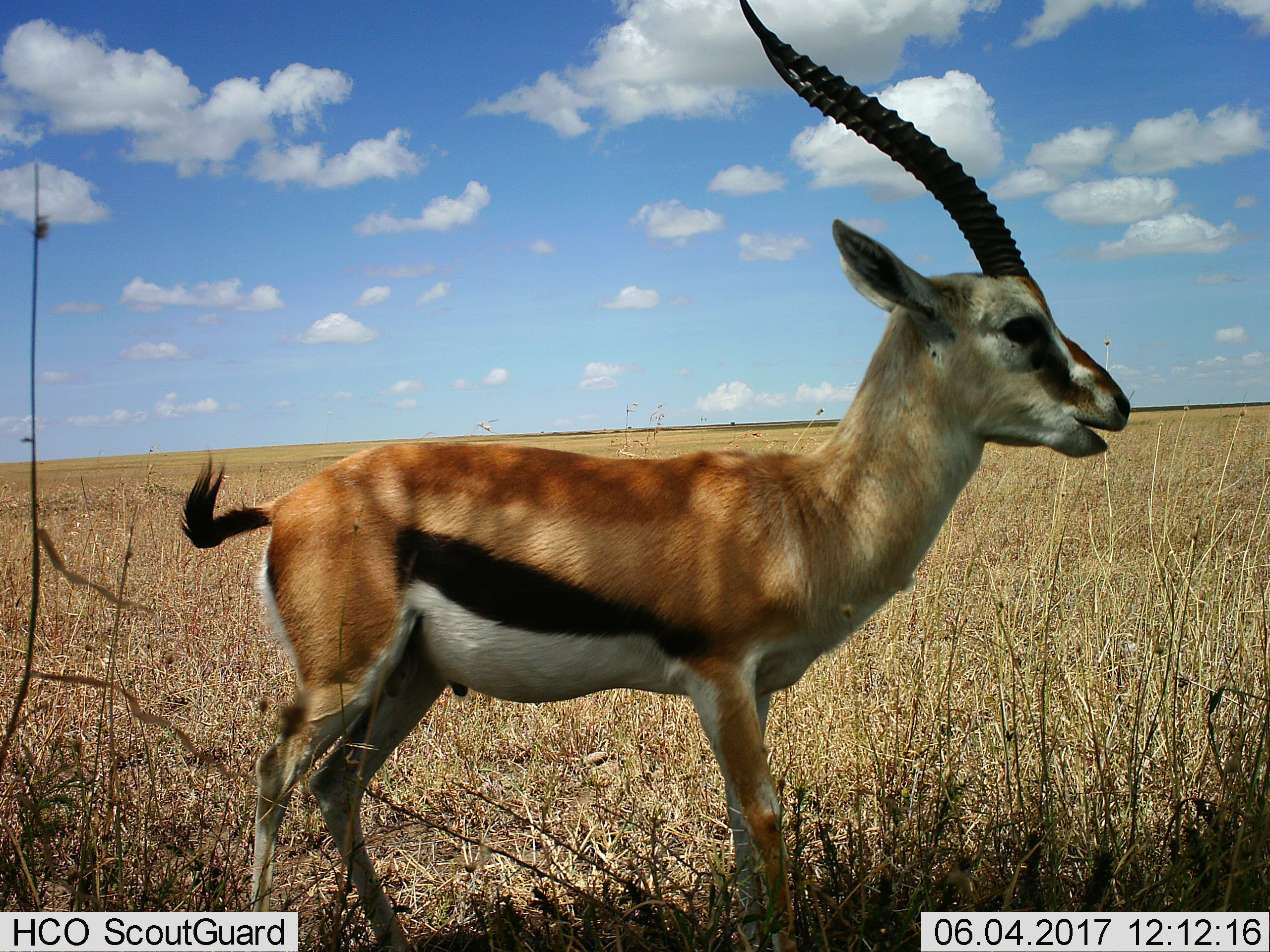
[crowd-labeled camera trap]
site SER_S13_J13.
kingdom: Animalia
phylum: Chordata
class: Mammalia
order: Artiodactyla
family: Bovidae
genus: Eudorcas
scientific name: Eudorcas thomsonii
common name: thomson's gazelle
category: gazellethomsons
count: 1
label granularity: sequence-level